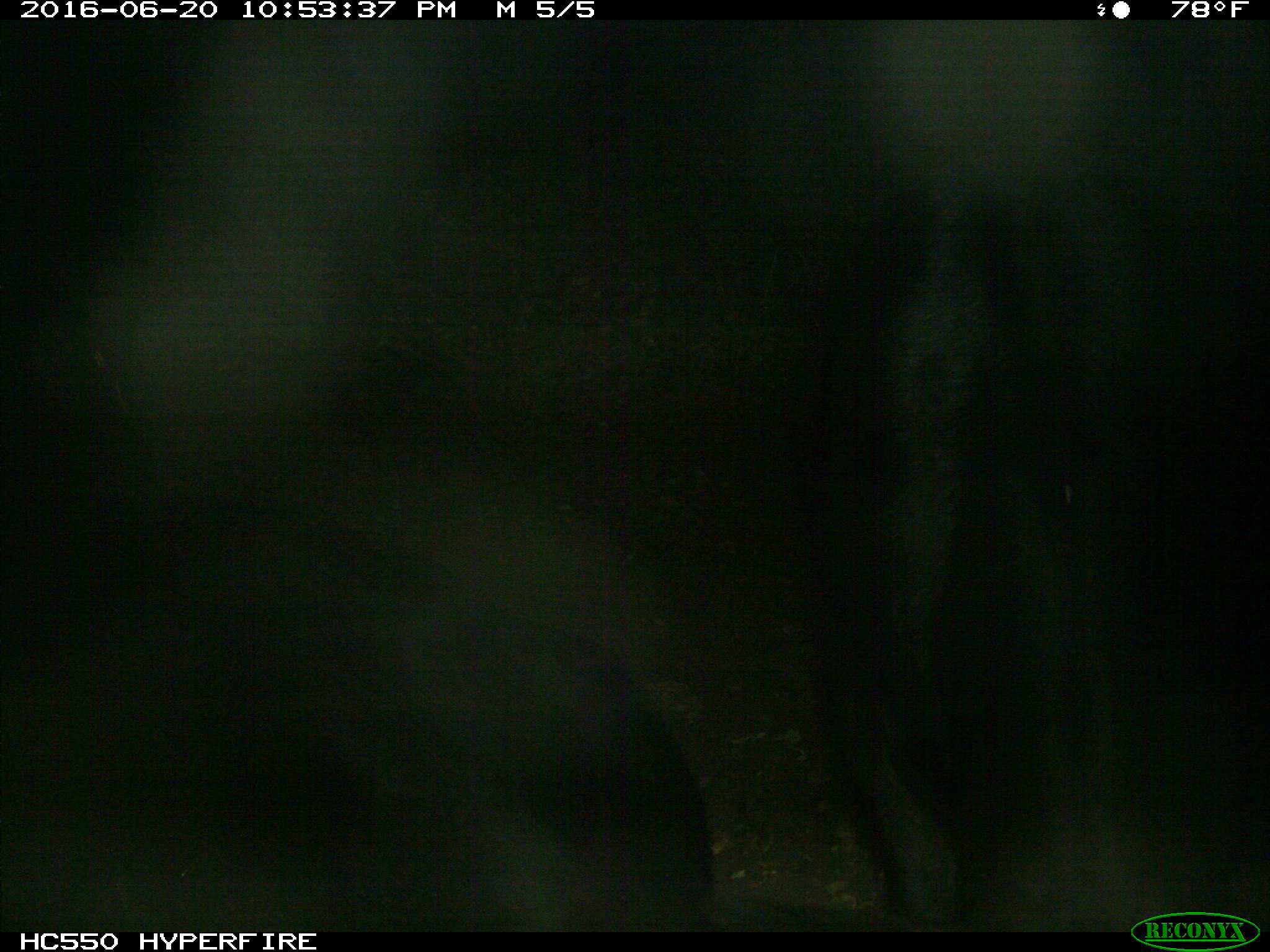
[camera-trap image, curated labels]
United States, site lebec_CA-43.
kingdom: Animalia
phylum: Chordata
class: Mammalia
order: Artiodactyla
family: Bovidae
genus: Bos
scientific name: Bos taurus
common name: domestic cow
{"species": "Bos taurus (domestic cow)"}